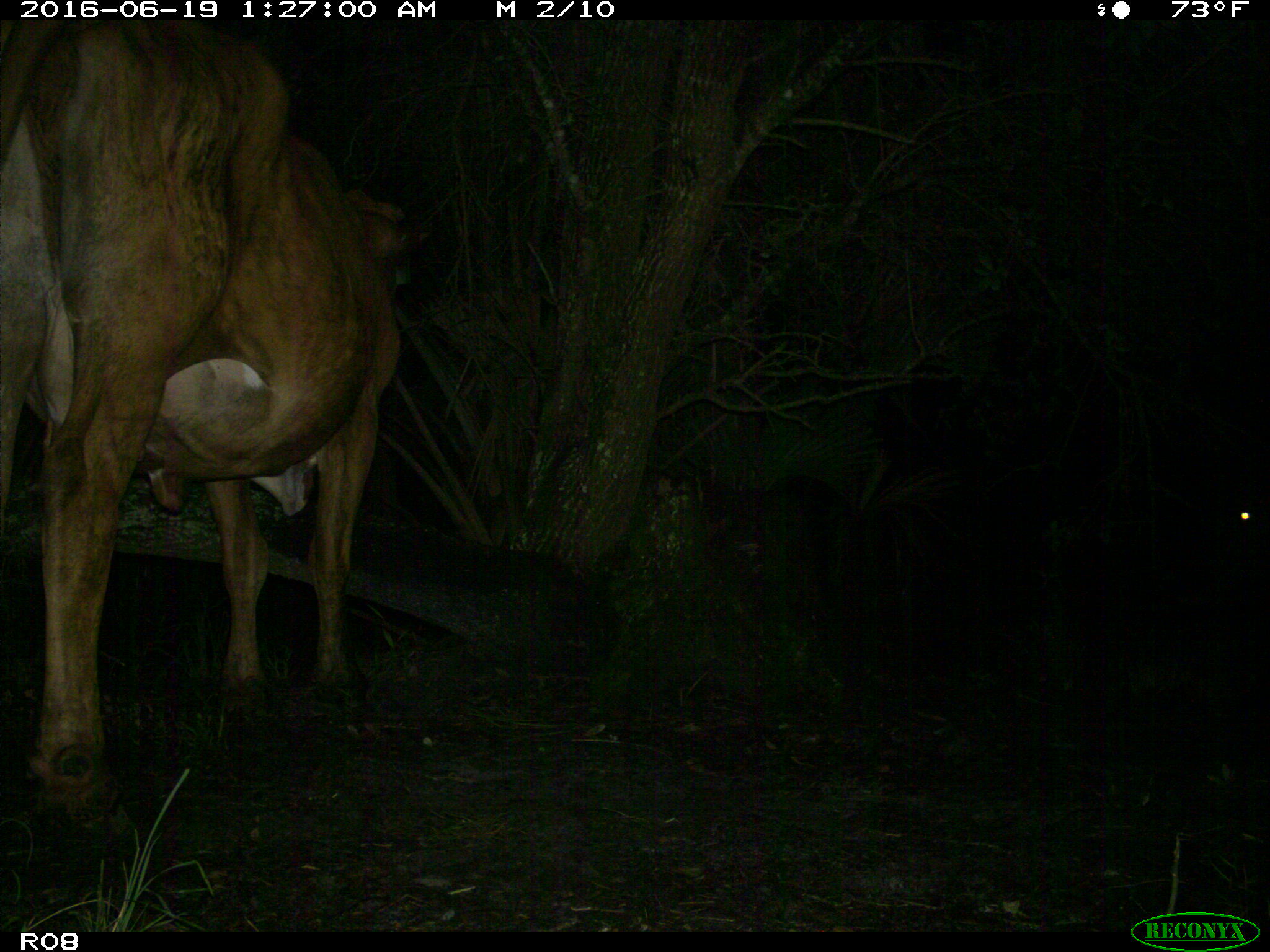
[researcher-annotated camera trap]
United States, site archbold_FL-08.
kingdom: Animalia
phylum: Chordata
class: Mammalia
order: Artiodactyla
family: Bovidae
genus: Bos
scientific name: Bos taurus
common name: domestic cow